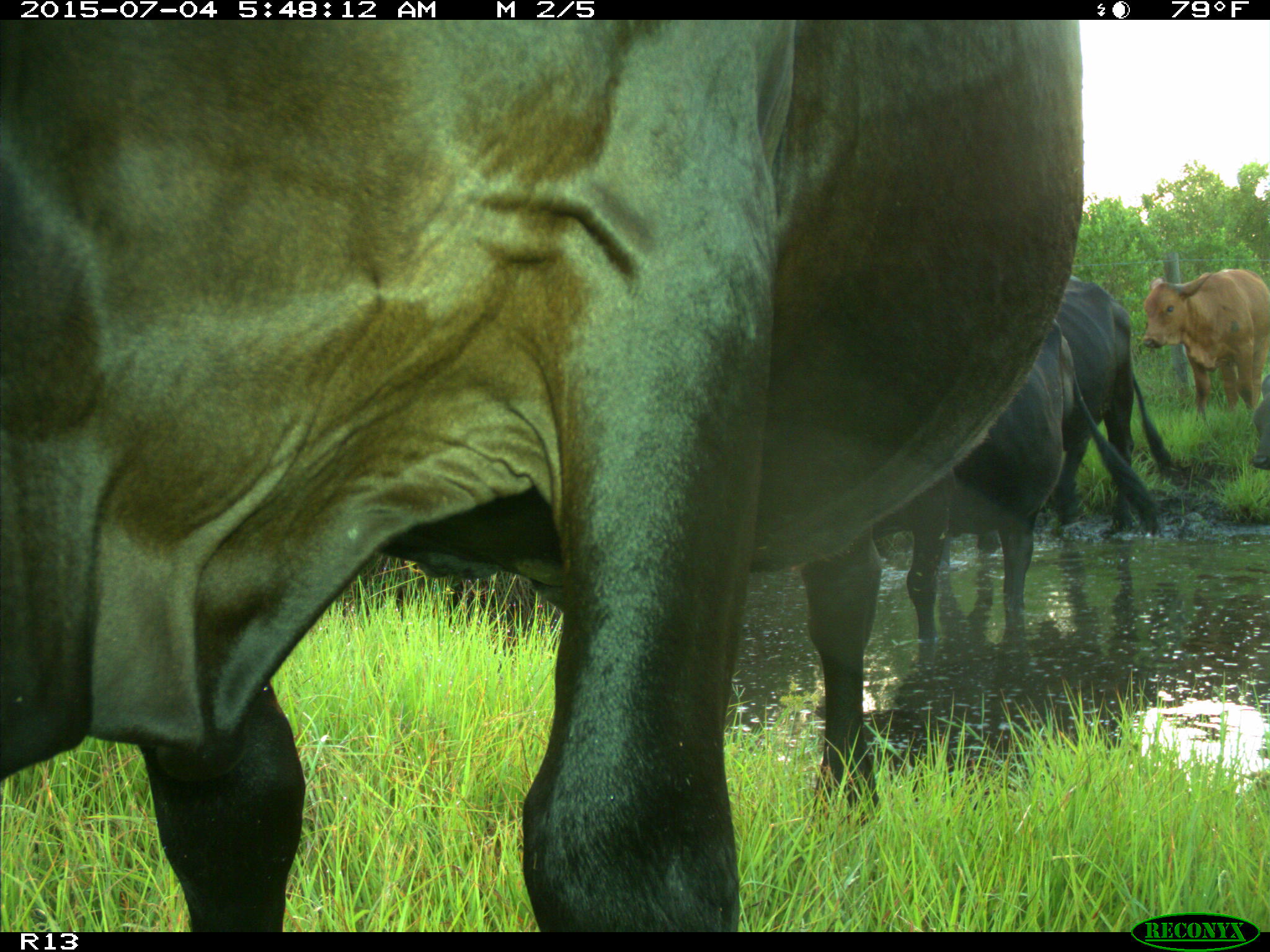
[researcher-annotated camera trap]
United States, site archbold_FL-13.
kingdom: Animalia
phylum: Chordata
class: Mammalia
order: Artiodactyla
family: Bovidae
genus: Bos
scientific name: Bos taurus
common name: domestic cow